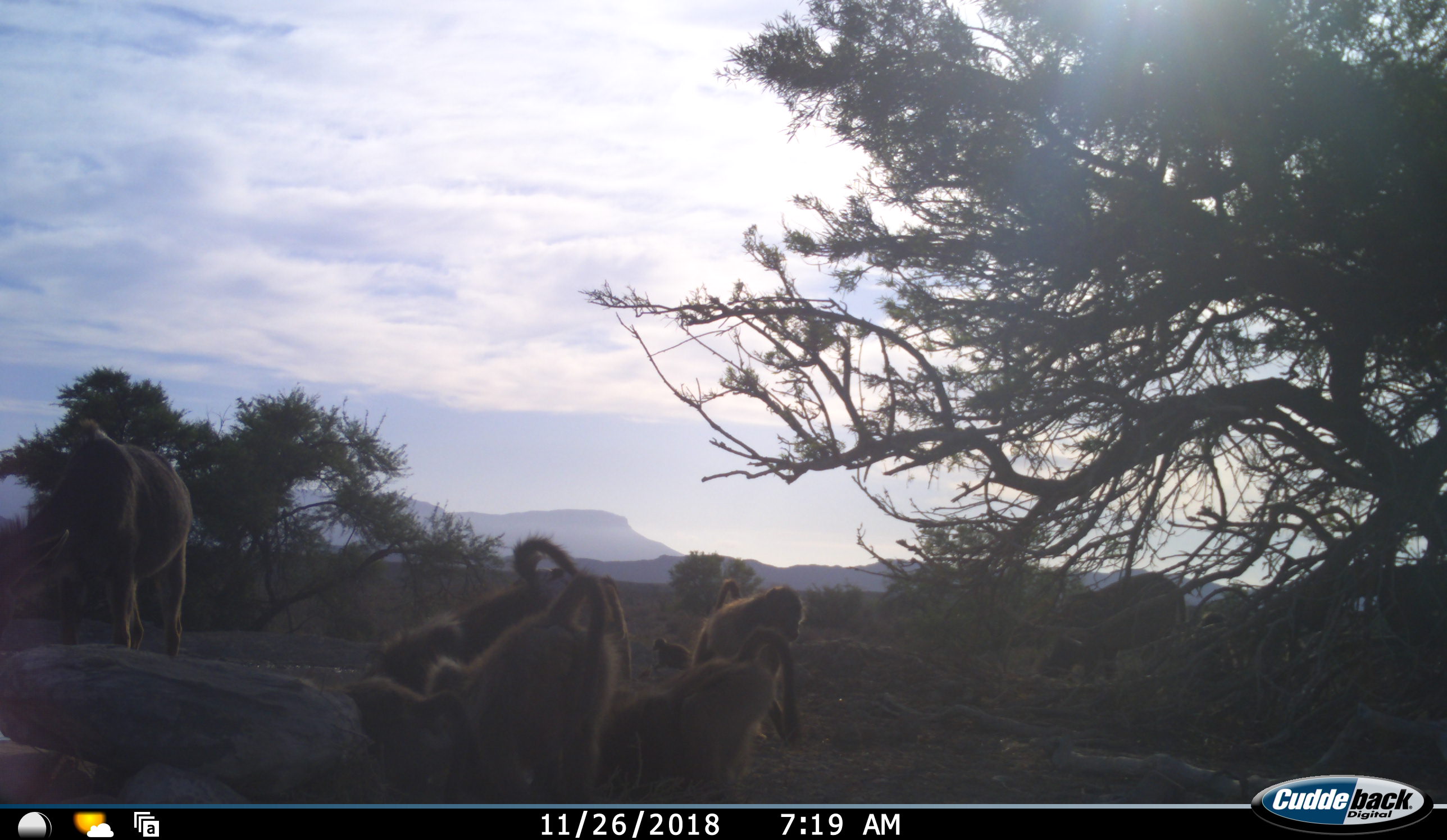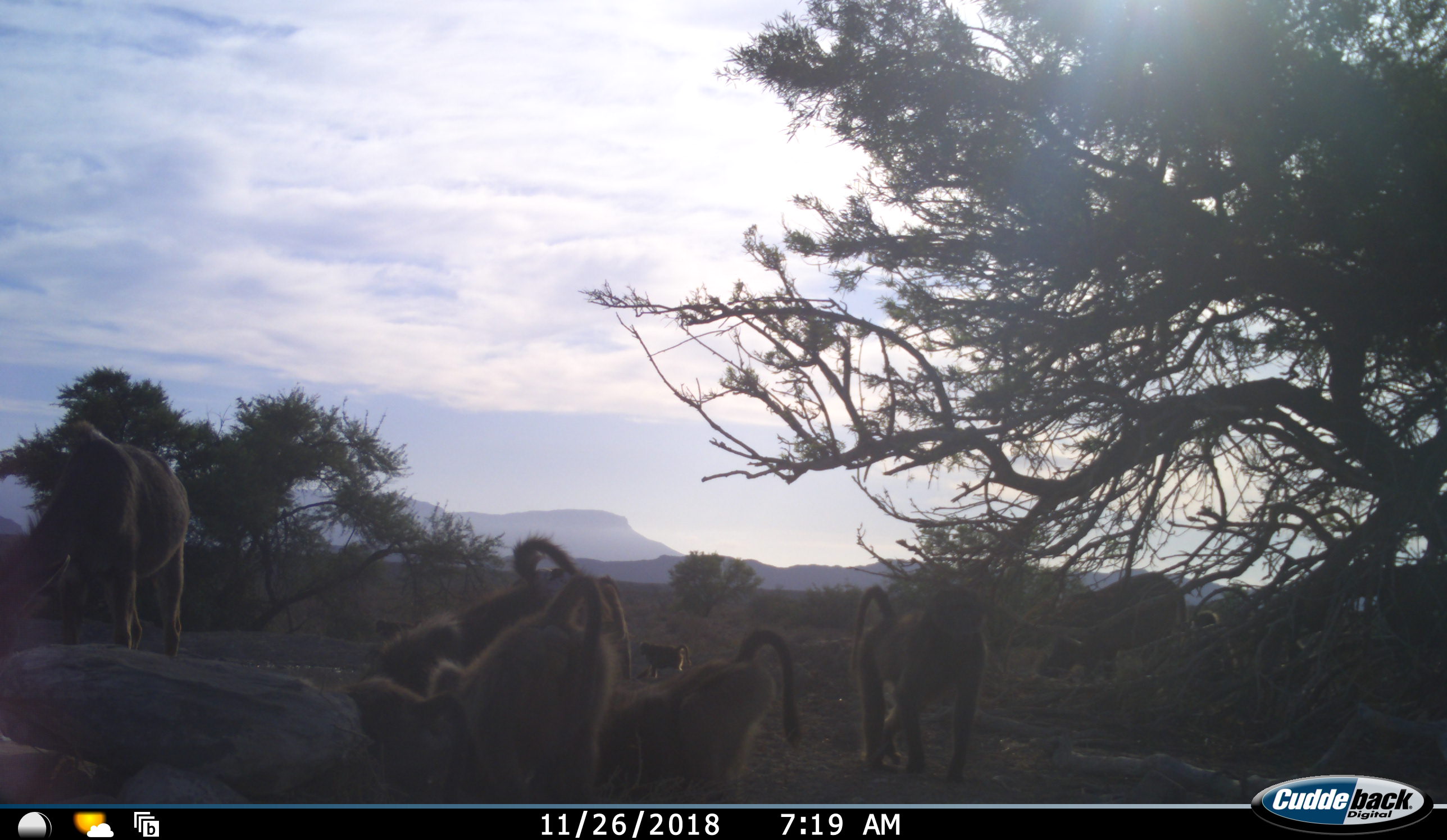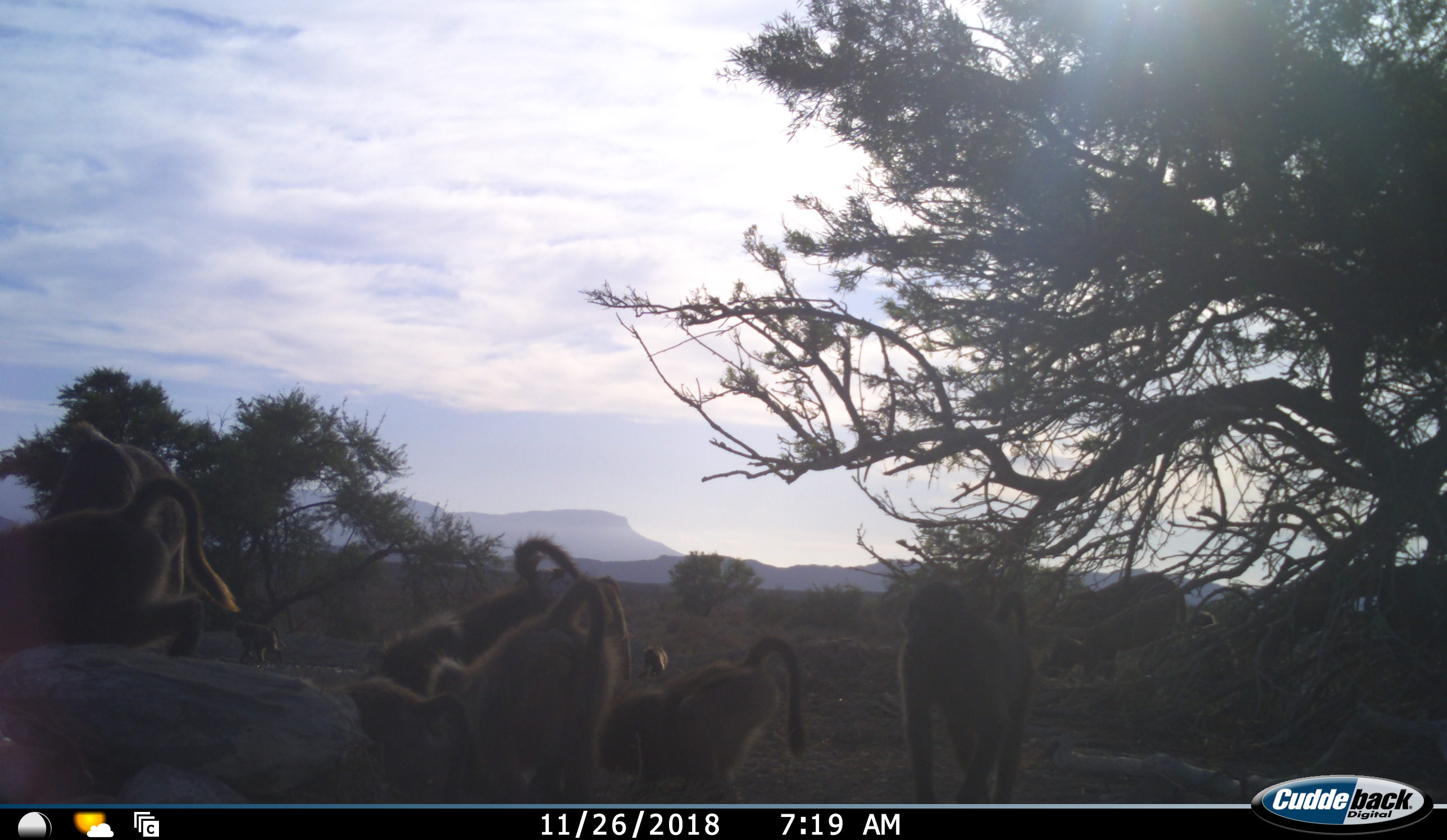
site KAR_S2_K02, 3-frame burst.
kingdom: Animalia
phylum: Chordata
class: Mammalia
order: Primates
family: Cercopithecidae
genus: Papio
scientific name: Papio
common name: baboon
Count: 8.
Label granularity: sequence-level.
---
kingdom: Animalia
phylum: Chordata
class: Mammalia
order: Artiodactyla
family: Bovidae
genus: Tragelaphus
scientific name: Tragelaphus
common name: kudu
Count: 2.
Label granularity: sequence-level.